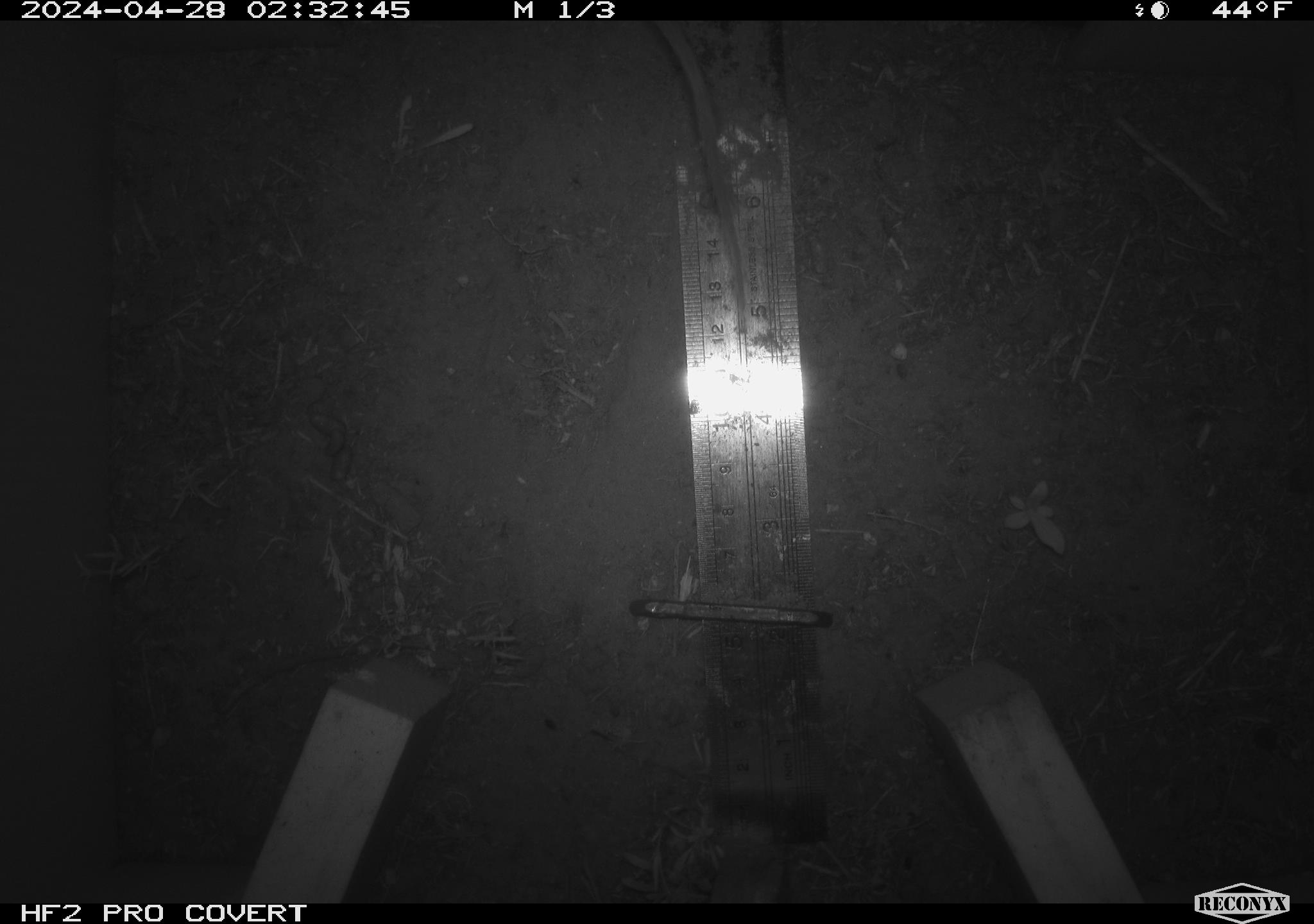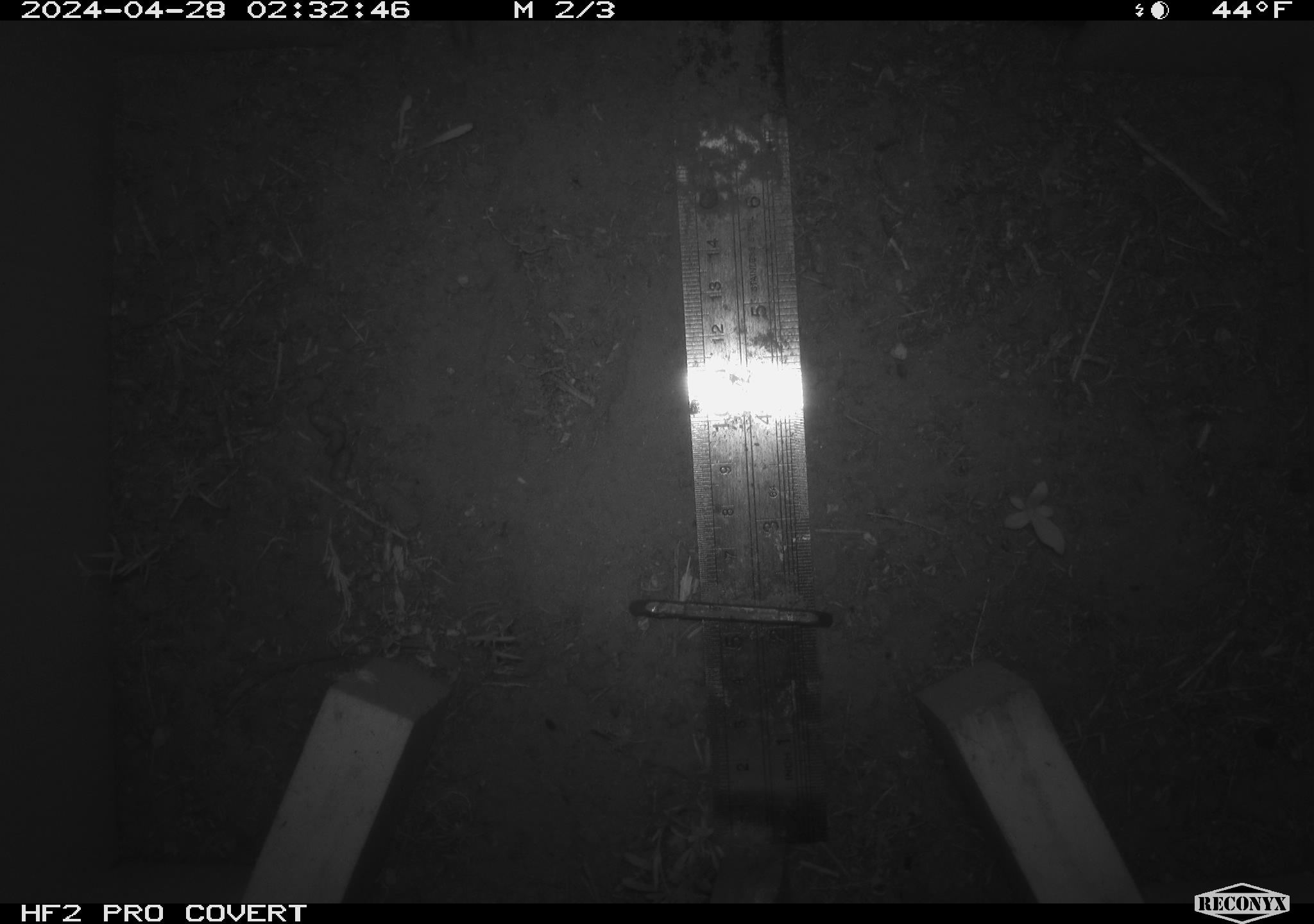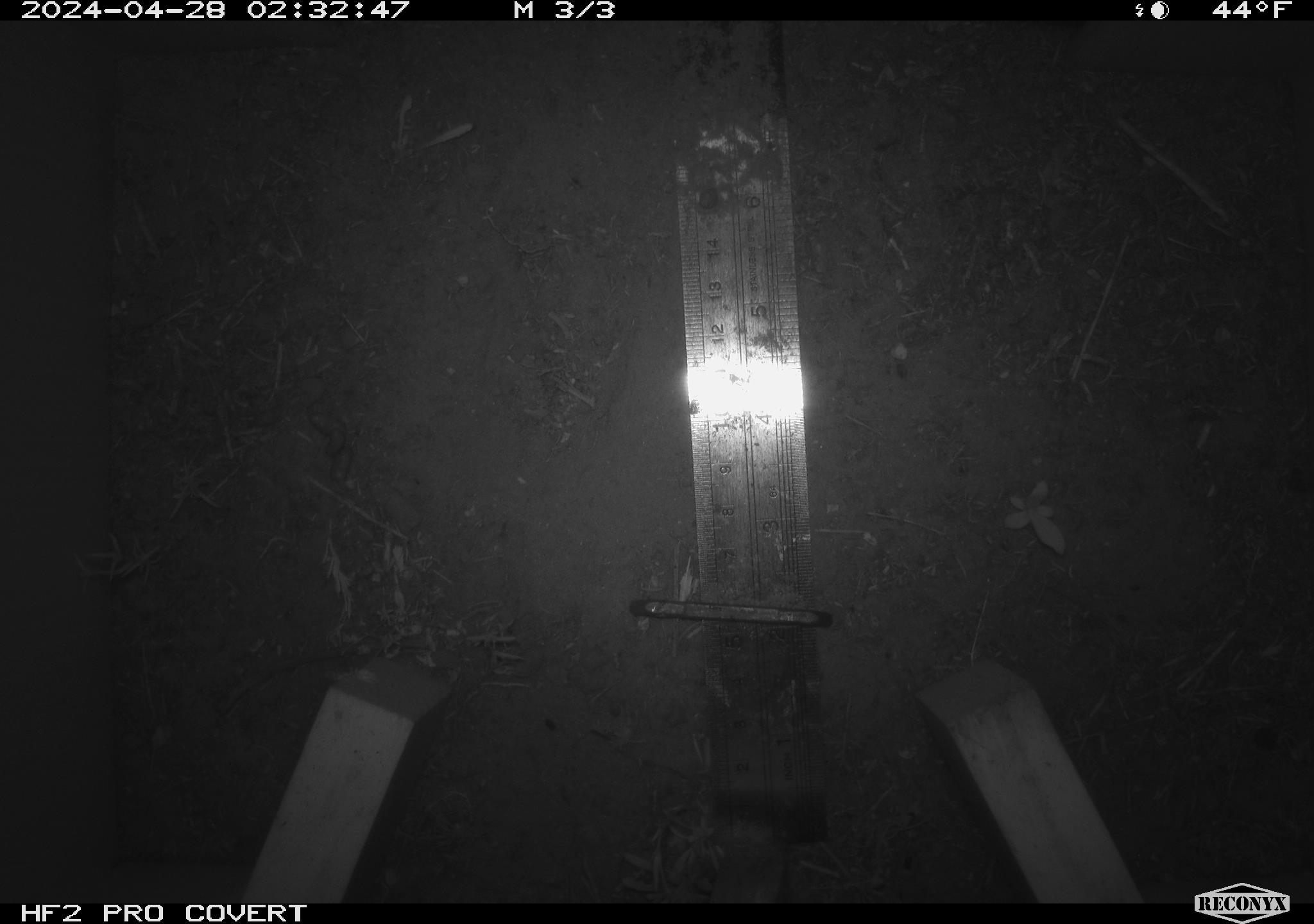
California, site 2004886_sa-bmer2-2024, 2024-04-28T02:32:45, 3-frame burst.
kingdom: Animalia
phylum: Chordata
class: Mammalia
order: Rodentia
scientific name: Rodentia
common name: mouse species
Mouse species (Rodentia).